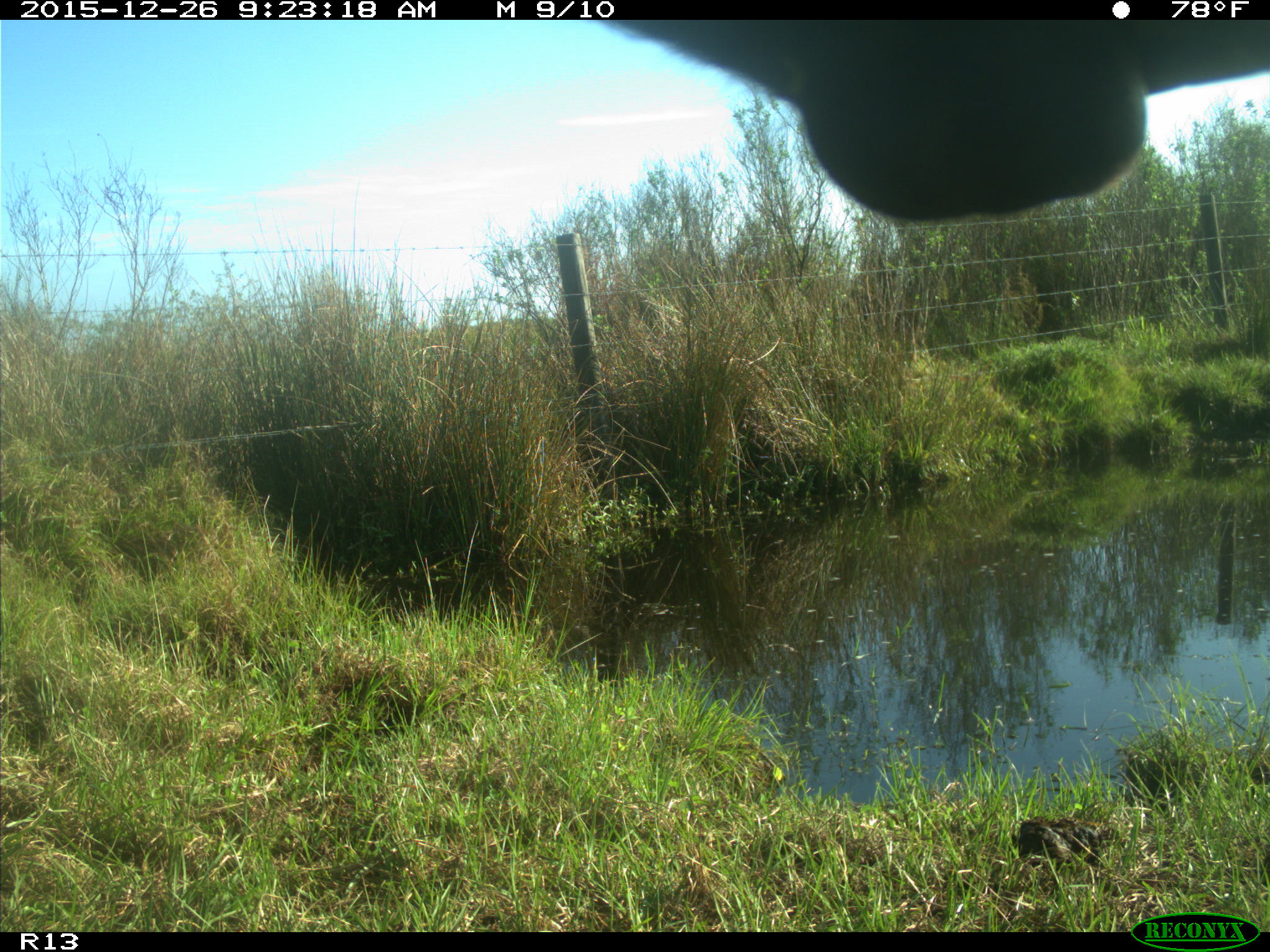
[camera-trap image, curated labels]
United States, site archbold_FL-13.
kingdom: Animalia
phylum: Chordata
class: Mammalia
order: Artiodactyla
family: Bovidae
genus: Bos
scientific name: Bos taurus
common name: domestic cow